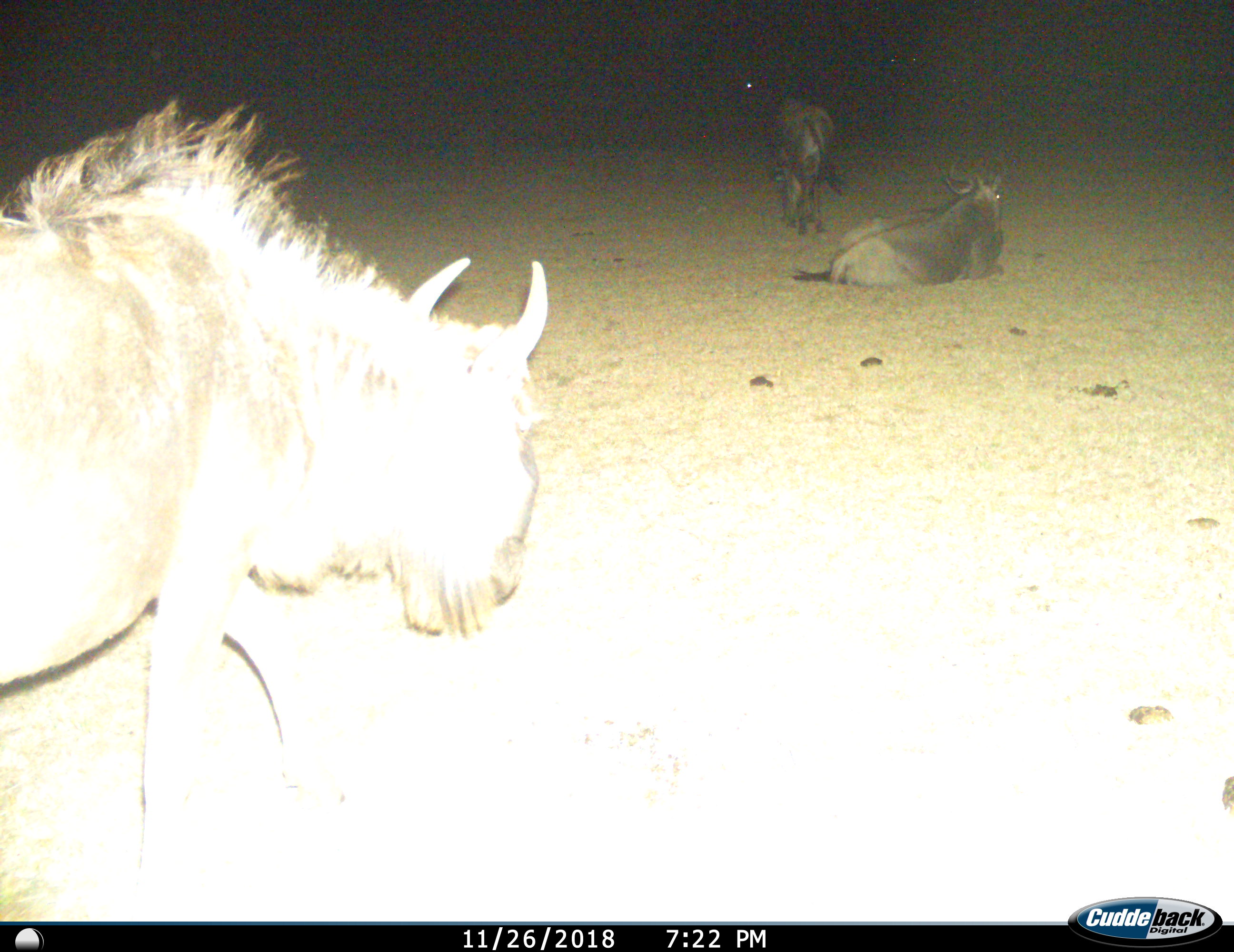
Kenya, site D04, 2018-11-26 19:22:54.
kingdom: Animalia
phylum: Chordata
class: Mammalia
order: Artiodactyla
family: Bovidae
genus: Connochaetes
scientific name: Connochaetes taurinus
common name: common wildebeest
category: wildebeest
Wildebeest (common wildebeest) (Connochaetes taurinus), count 3. Behavior (volunteer vote fractions): standing 30%, resting 80%, moving 80%, interacting 0%. Young present (vote fraction): 0%. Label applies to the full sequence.